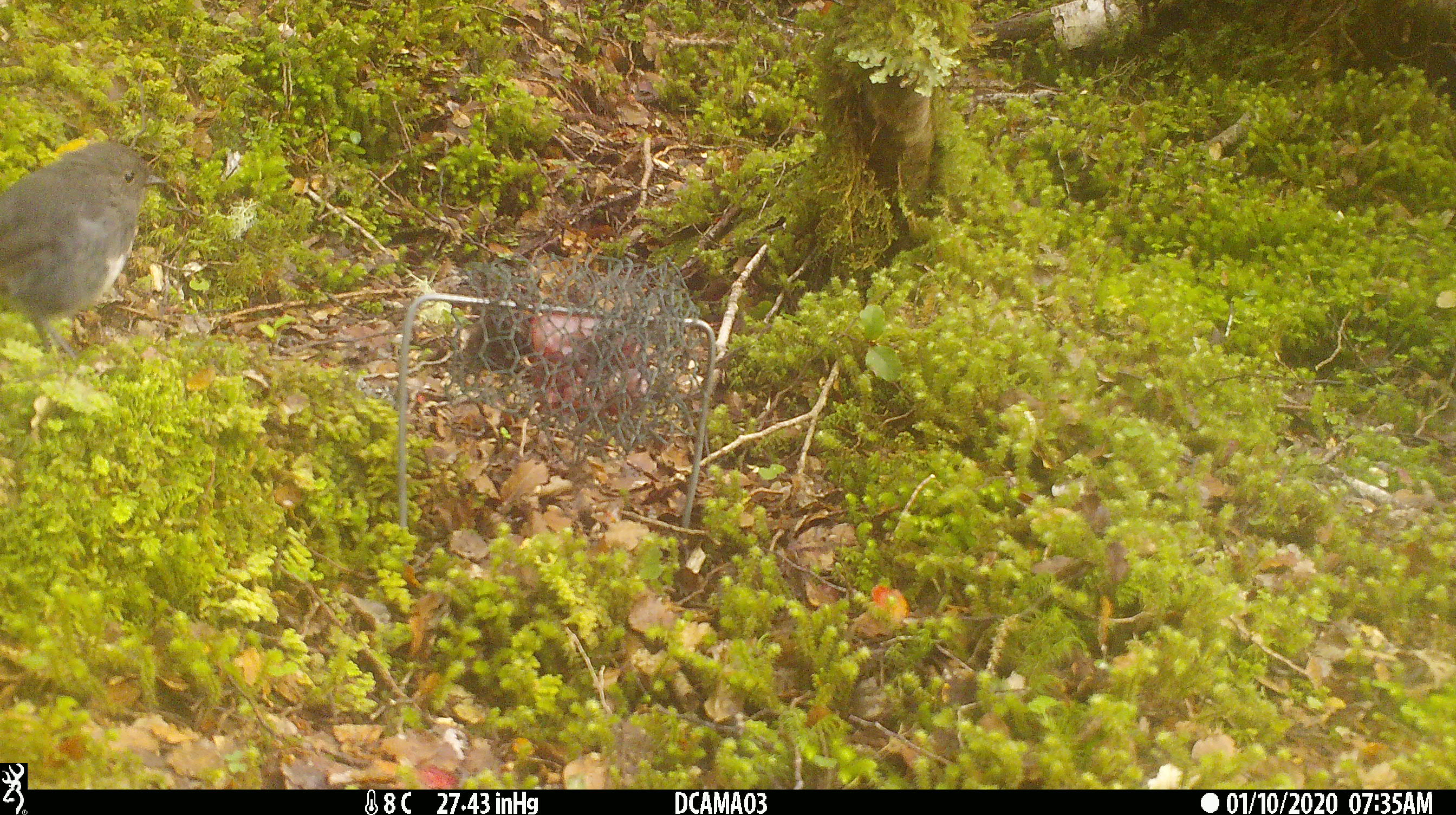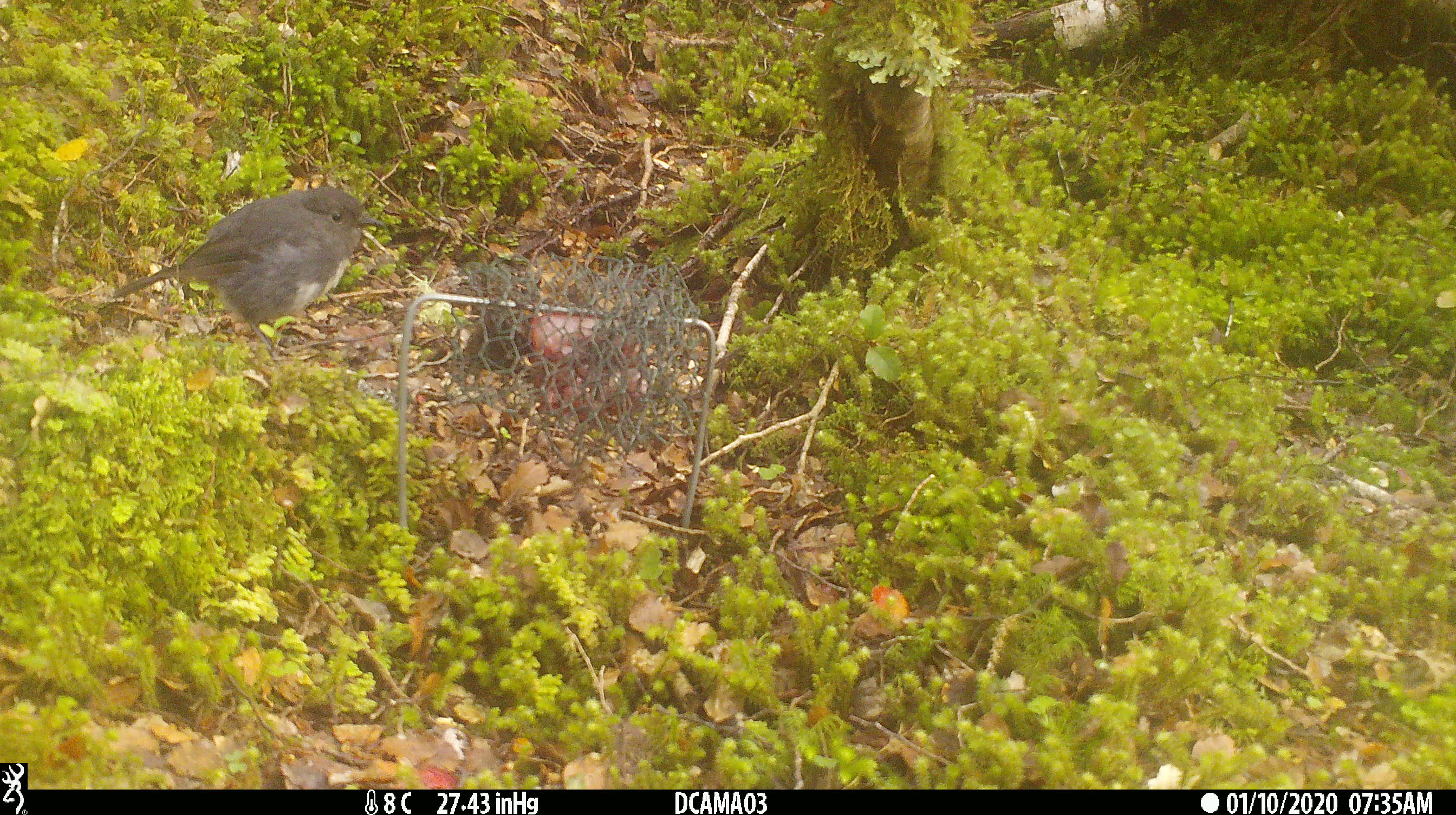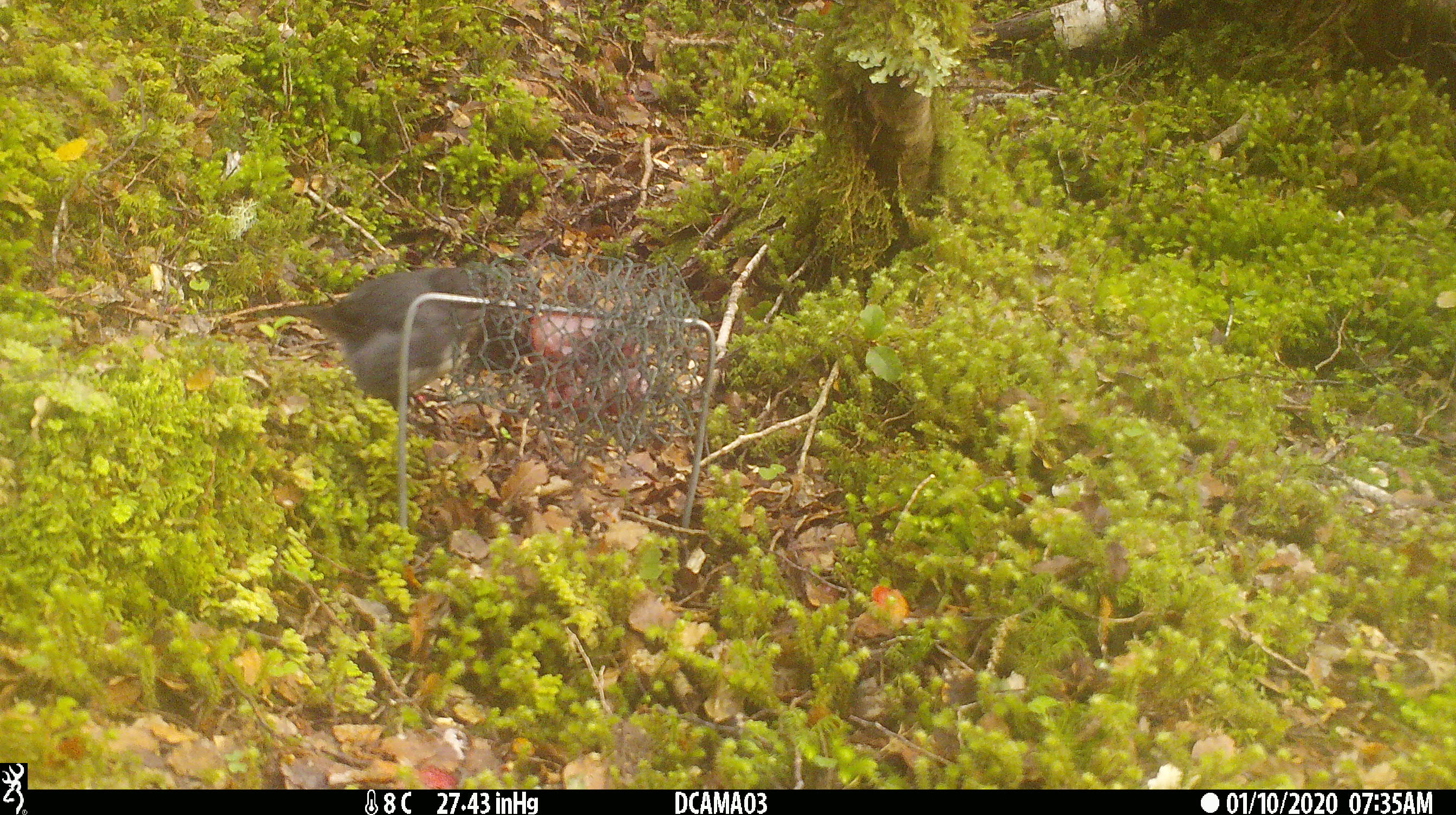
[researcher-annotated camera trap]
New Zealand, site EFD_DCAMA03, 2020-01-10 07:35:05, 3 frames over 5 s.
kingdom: Animalia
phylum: Chordata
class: Aves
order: Passeriformes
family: Petroicidae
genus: Petroica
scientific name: Petroica australis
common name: new zealand robin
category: robin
Robin (new zealand robin) (Petroica australis).